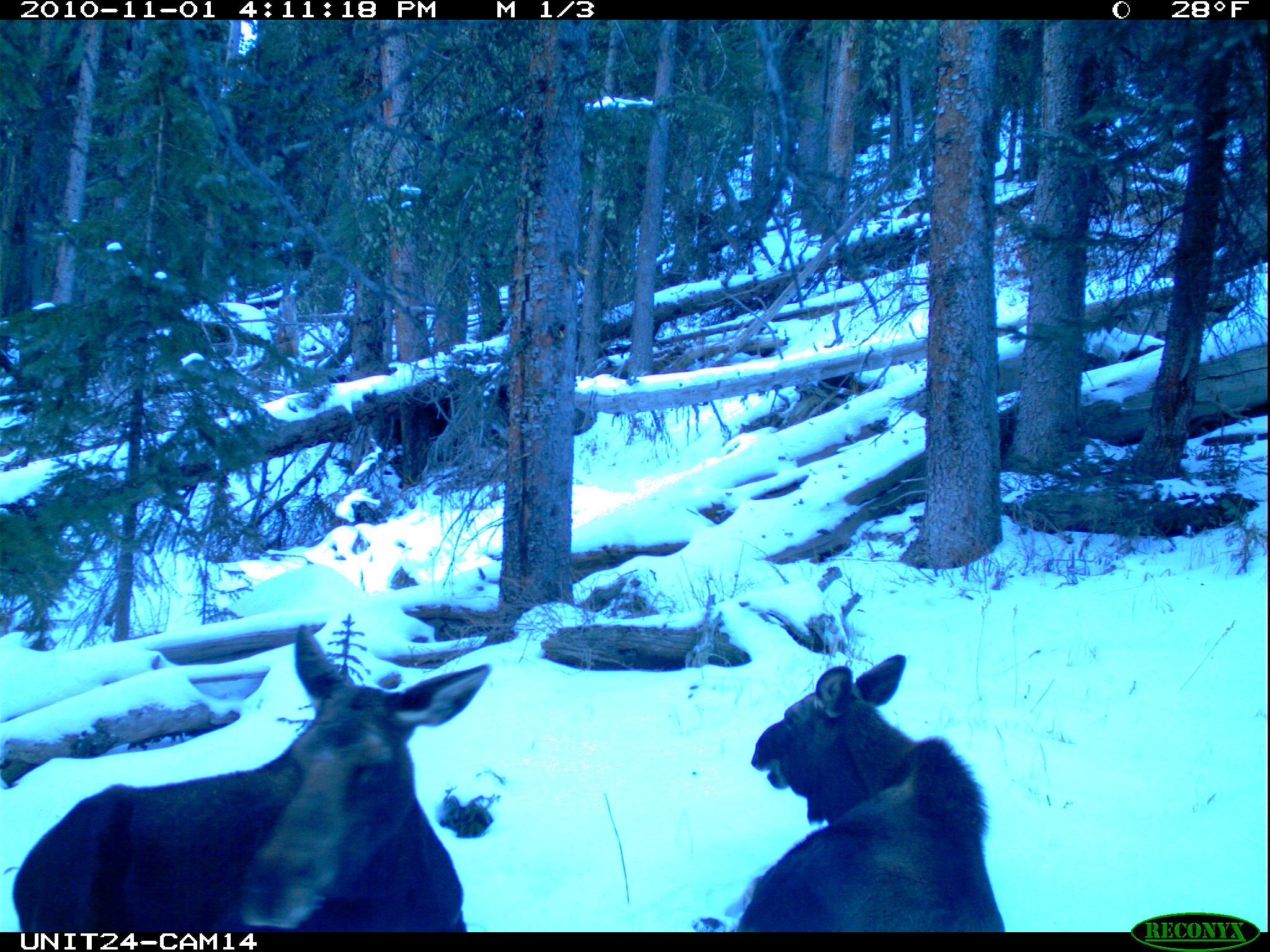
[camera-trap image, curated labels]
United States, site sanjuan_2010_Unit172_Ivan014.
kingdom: Animalia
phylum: Chordata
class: Mammalia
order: Artiodactyla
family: Cervidae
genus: Alces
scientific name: Alces alces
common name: moose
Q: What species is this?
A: Alces alces (moose).